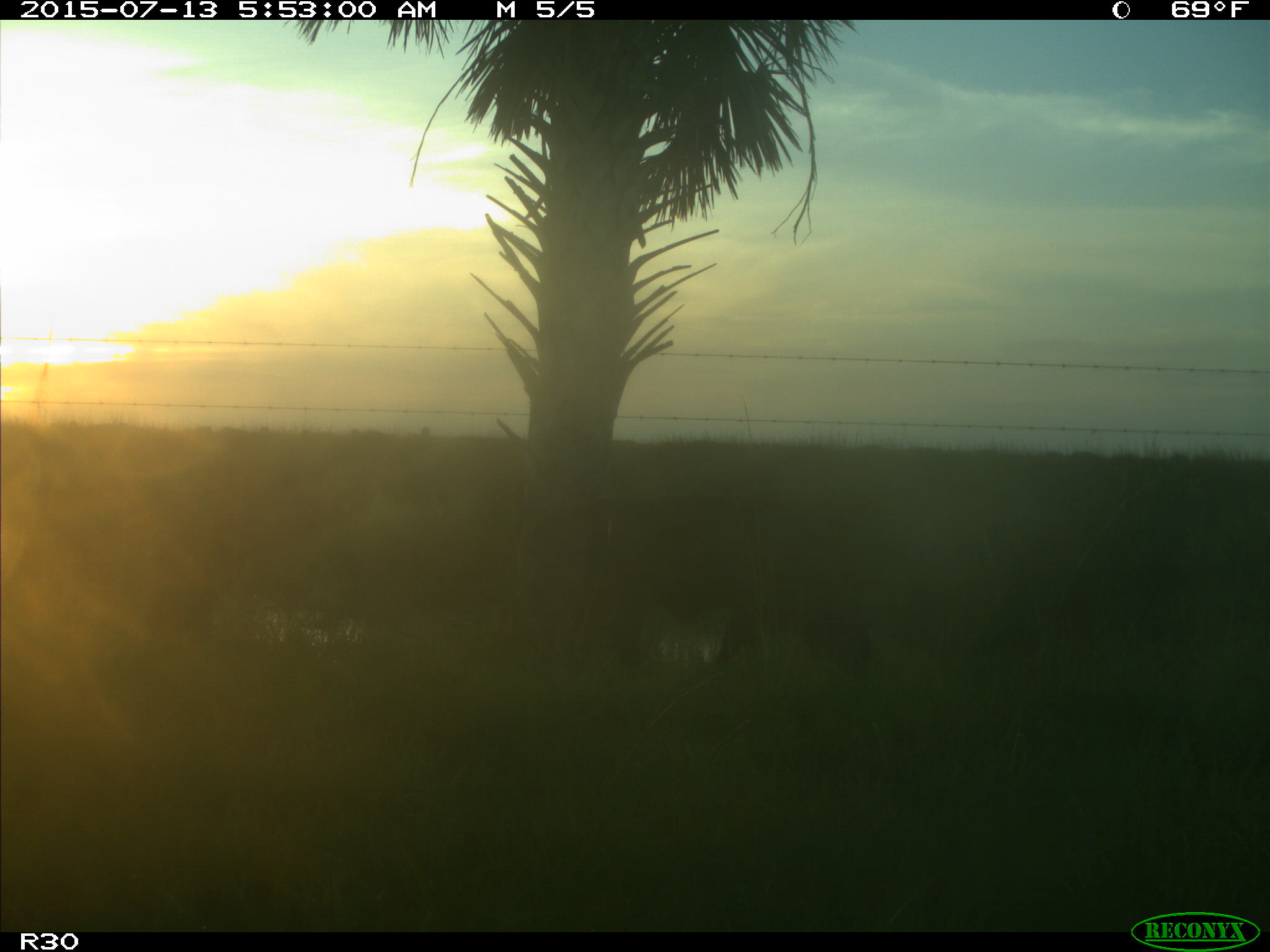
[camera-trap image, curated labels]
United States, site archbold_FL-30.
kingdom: Animalia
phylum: Chordata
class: Mammalia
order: Artiodactyla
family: Bovidae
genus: Bos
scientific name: Bos taurus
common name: domestic cow